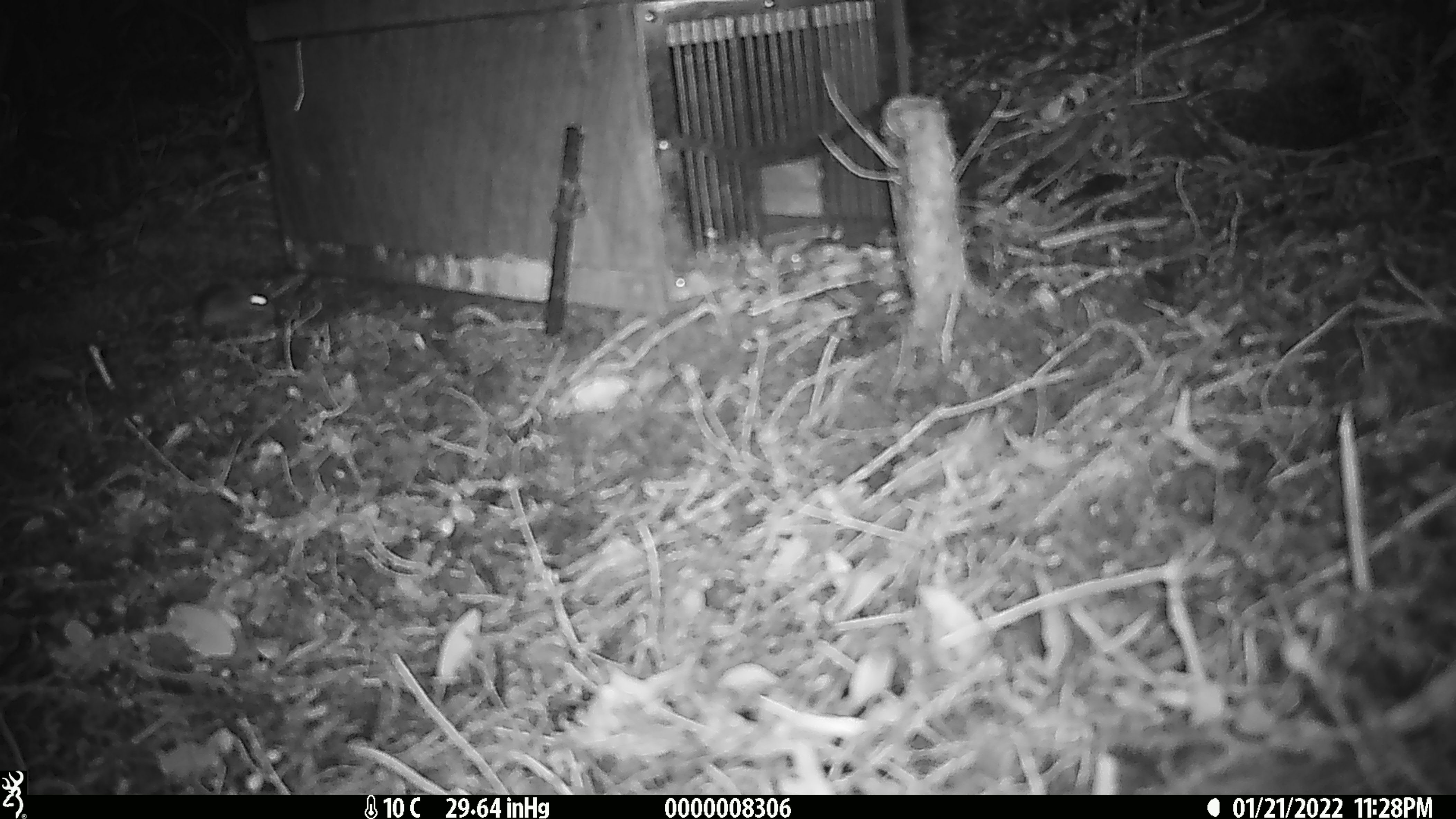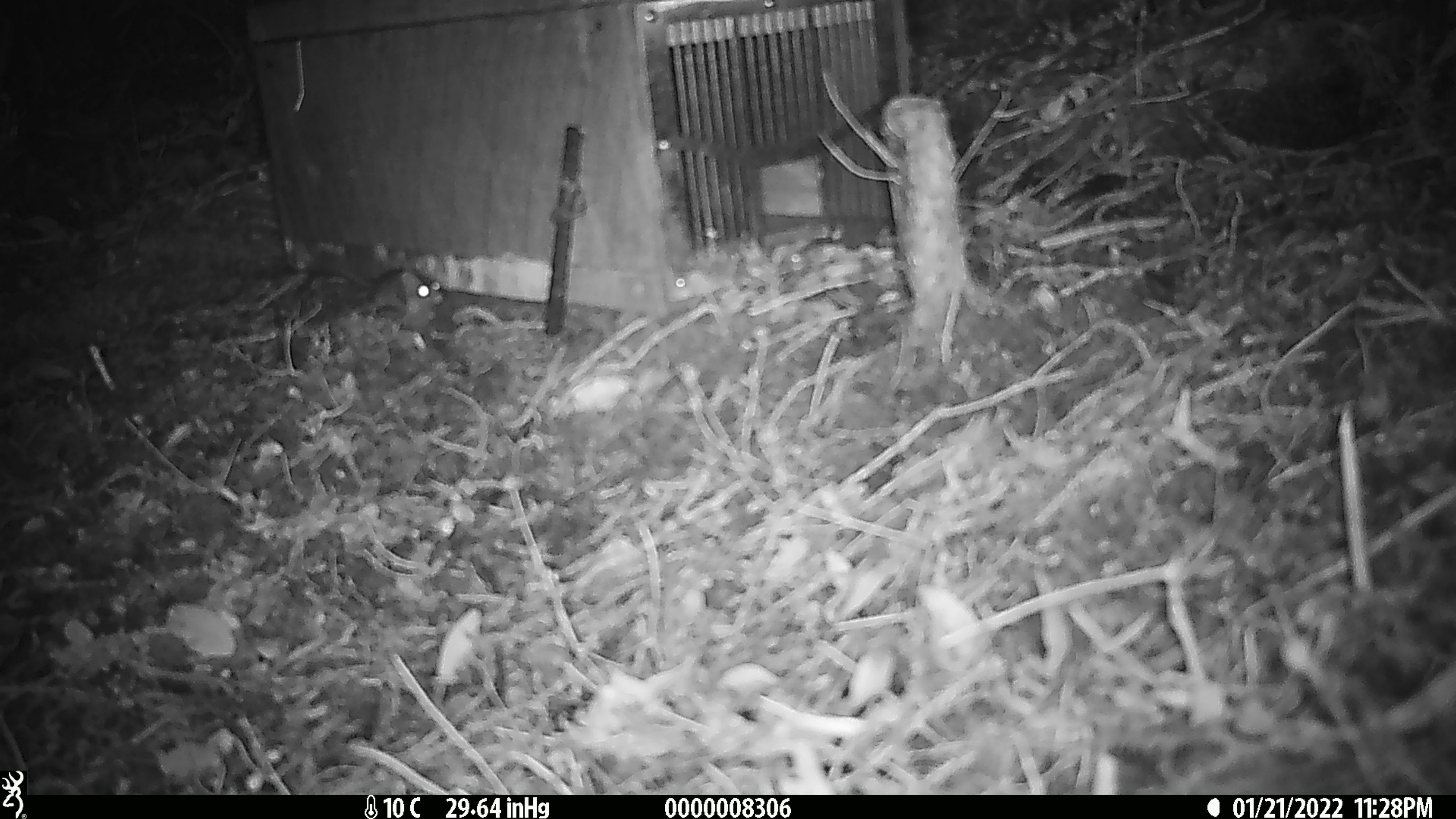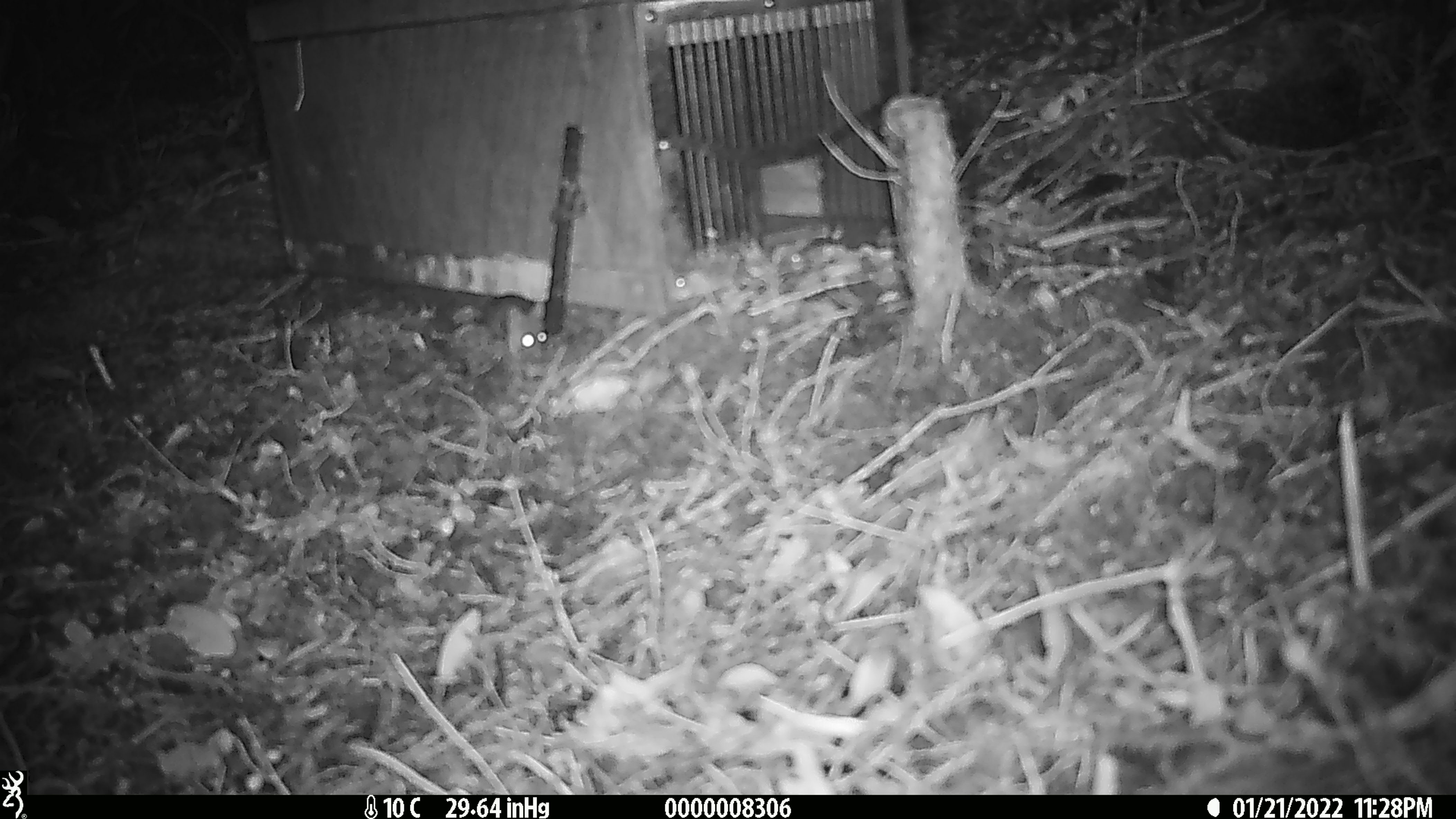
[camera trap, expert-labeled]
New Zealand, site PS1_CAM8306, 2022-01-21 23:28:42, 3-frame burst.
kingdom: Animalia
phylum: Chordata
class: Mammalia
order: Rodentia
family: Muridae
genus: Mus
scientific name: Mus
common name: mouse